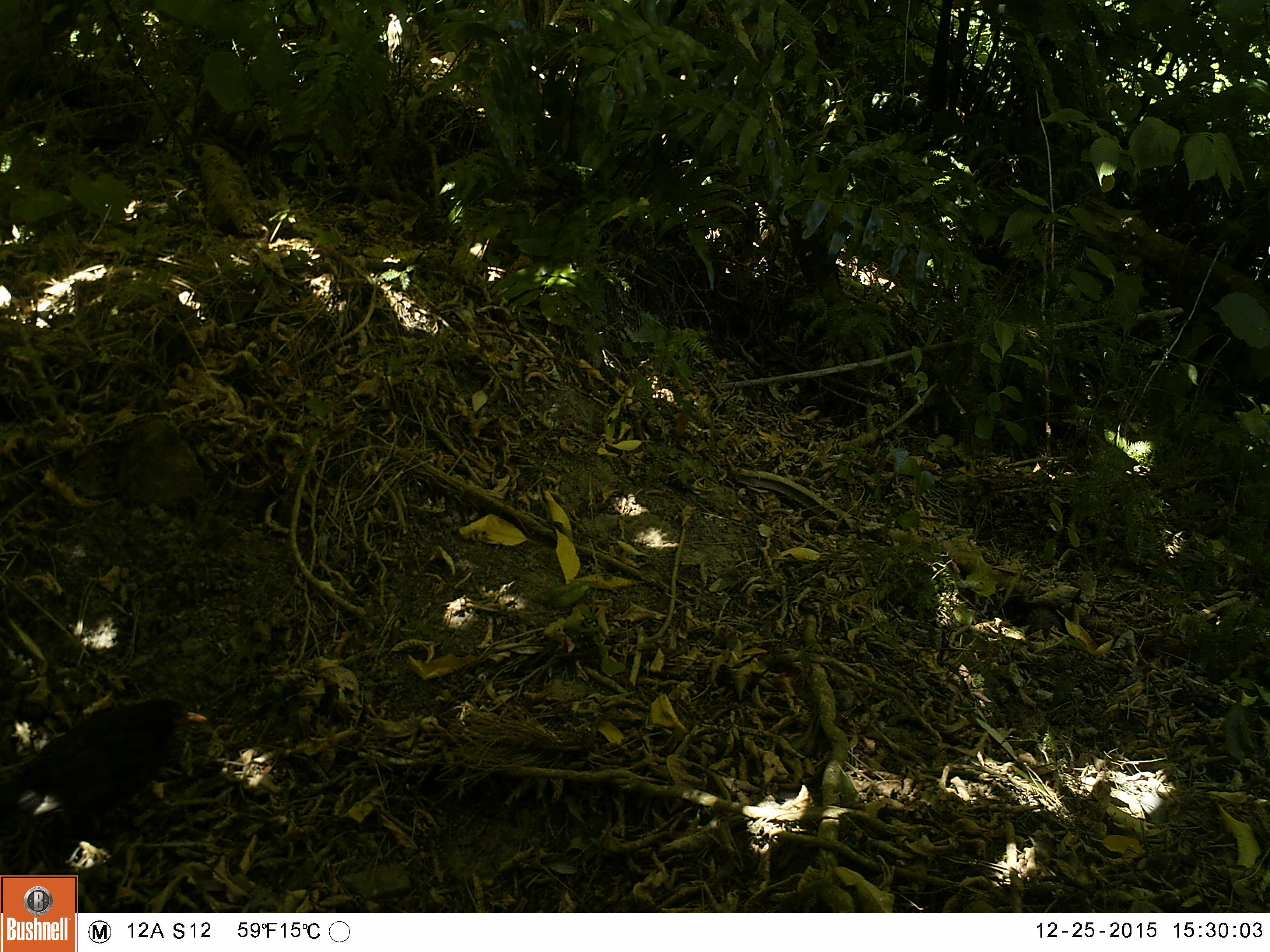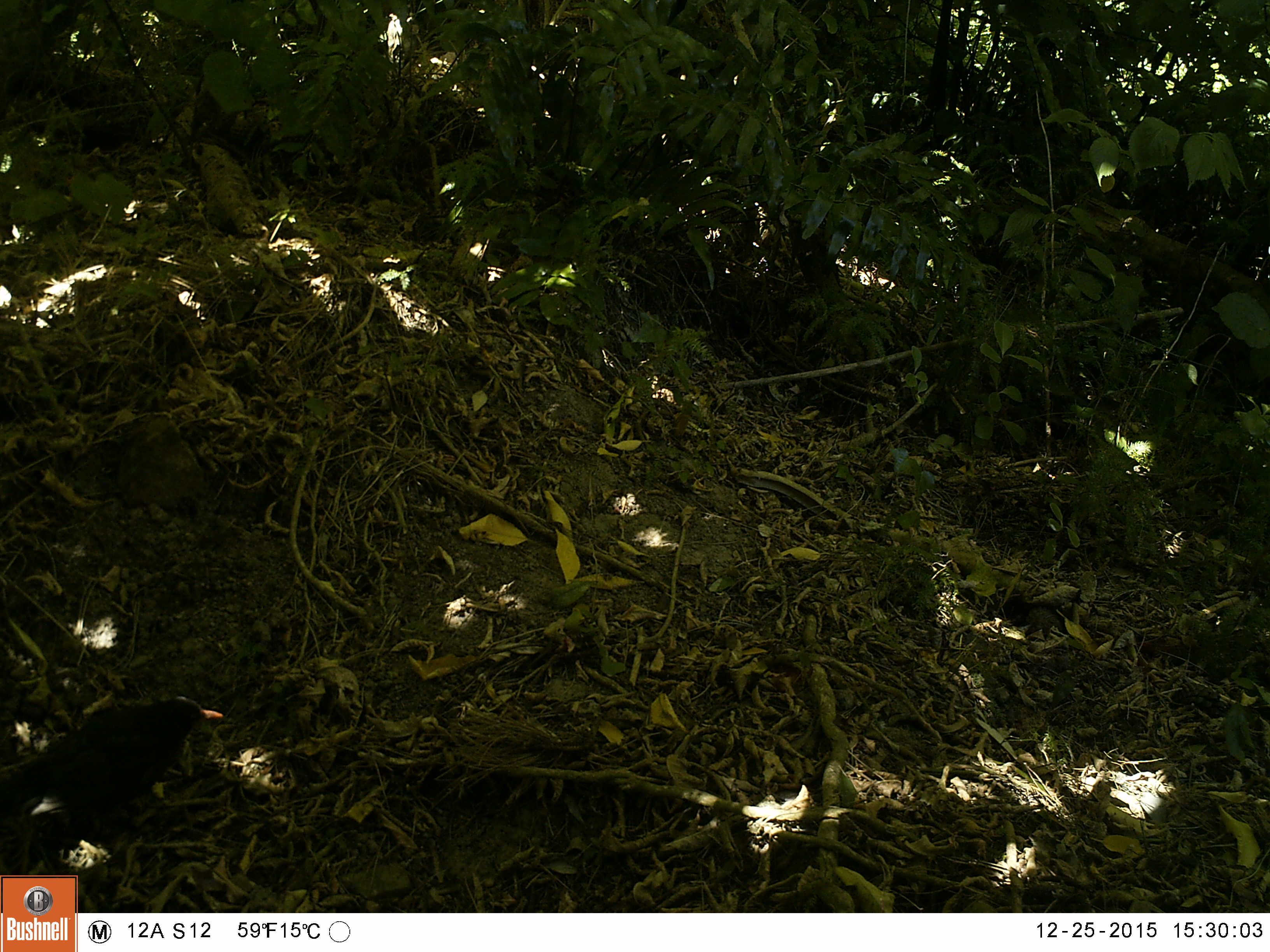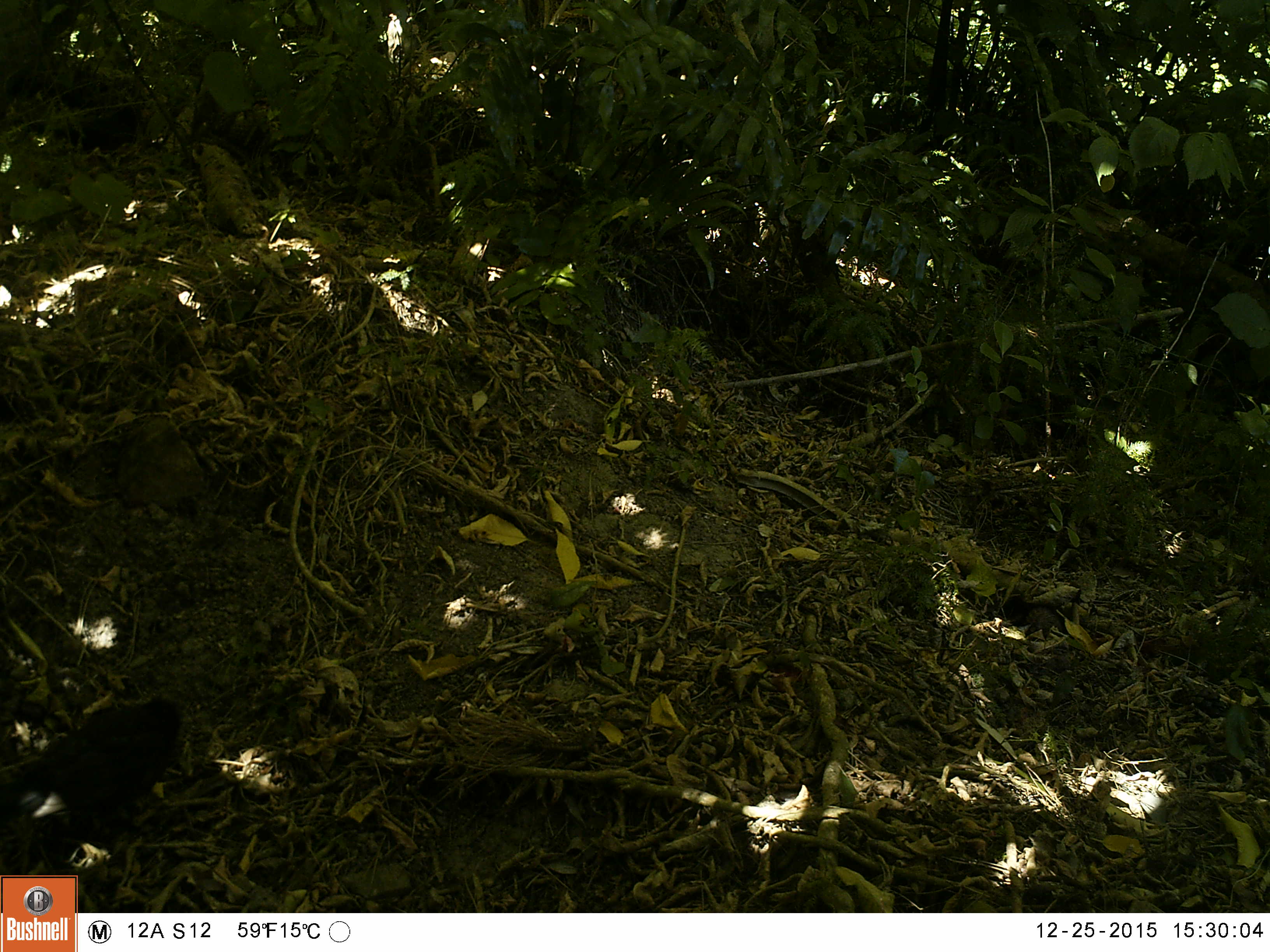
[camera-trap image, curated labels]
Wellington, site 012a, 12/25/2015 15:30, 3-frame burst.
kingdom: Animalia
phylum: Chordata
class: Aves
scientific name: Aves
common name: bird